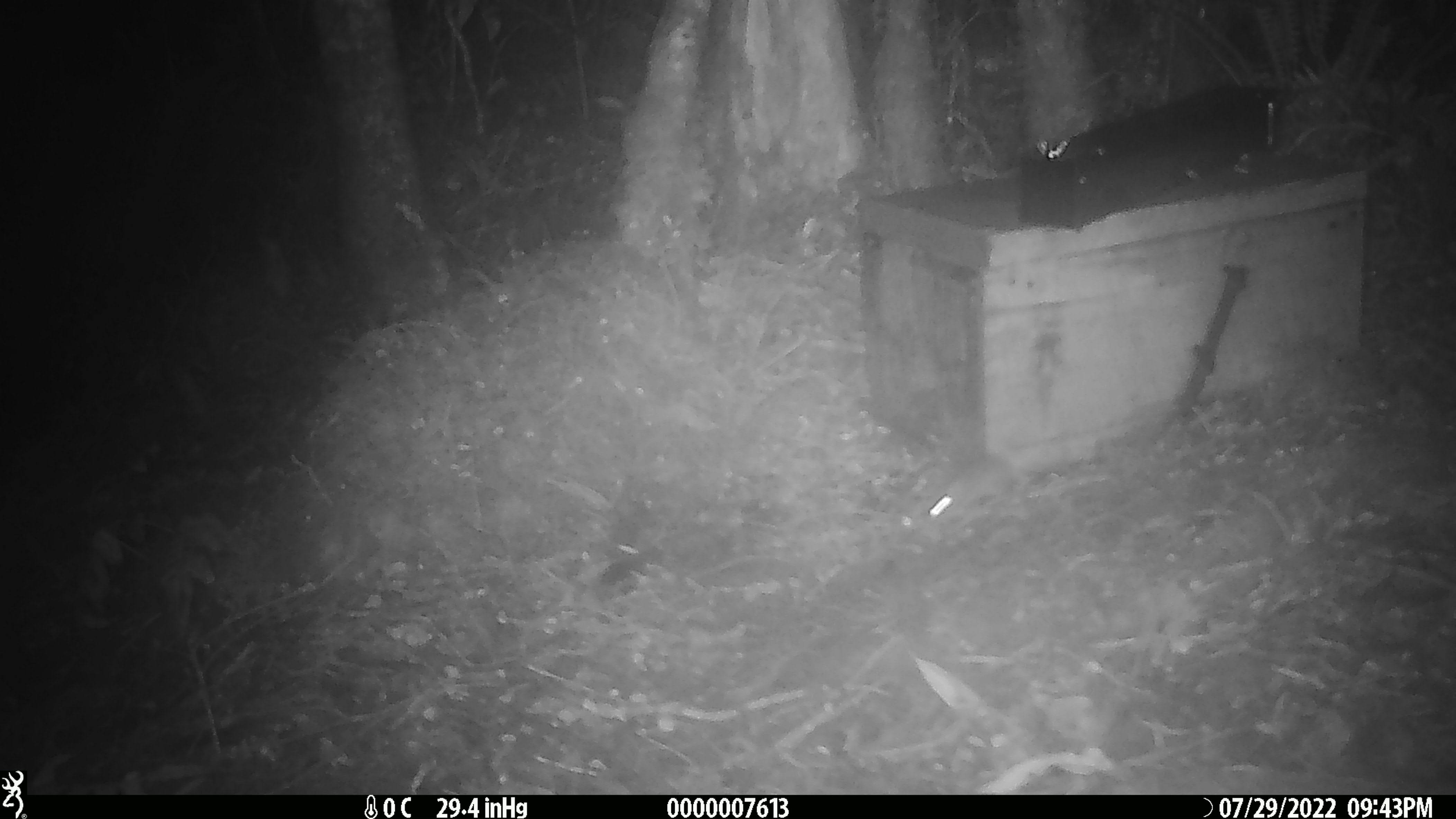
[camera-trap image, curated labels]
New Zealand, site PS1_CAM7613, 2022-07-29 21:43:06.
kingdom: Animalia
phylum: Chordata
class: Mammalia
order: Rodentia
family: Muridae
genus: Mus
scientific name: Mus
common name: mouse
Mouse (Mus).